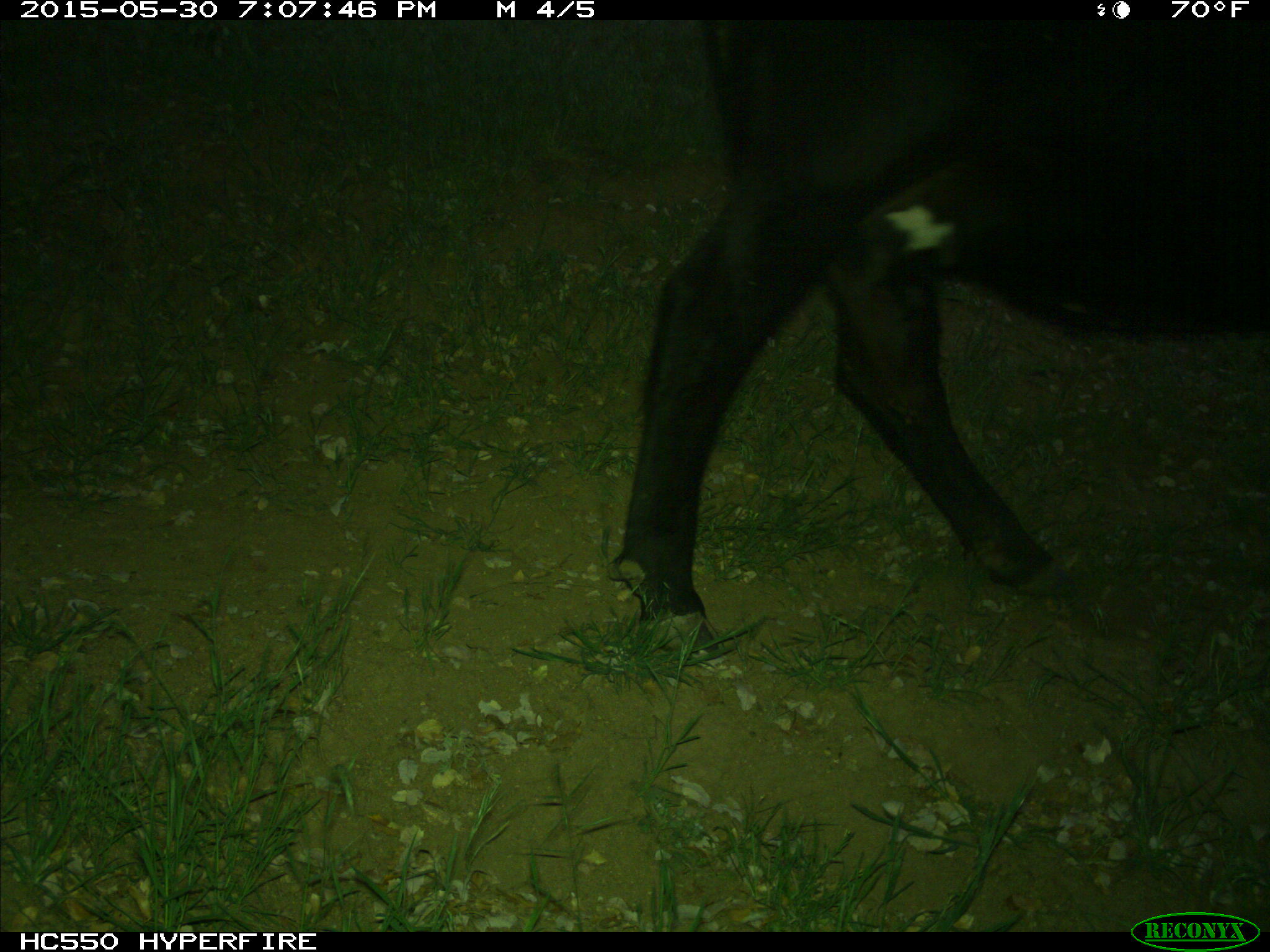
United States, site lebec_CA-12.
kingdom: Animalia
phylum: Chordata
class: Mammalia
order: Artiodactyla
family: Bovidae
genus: Bos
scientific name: Bos taurus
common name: domestic cow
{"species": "Bos taurus (domestic cow)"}